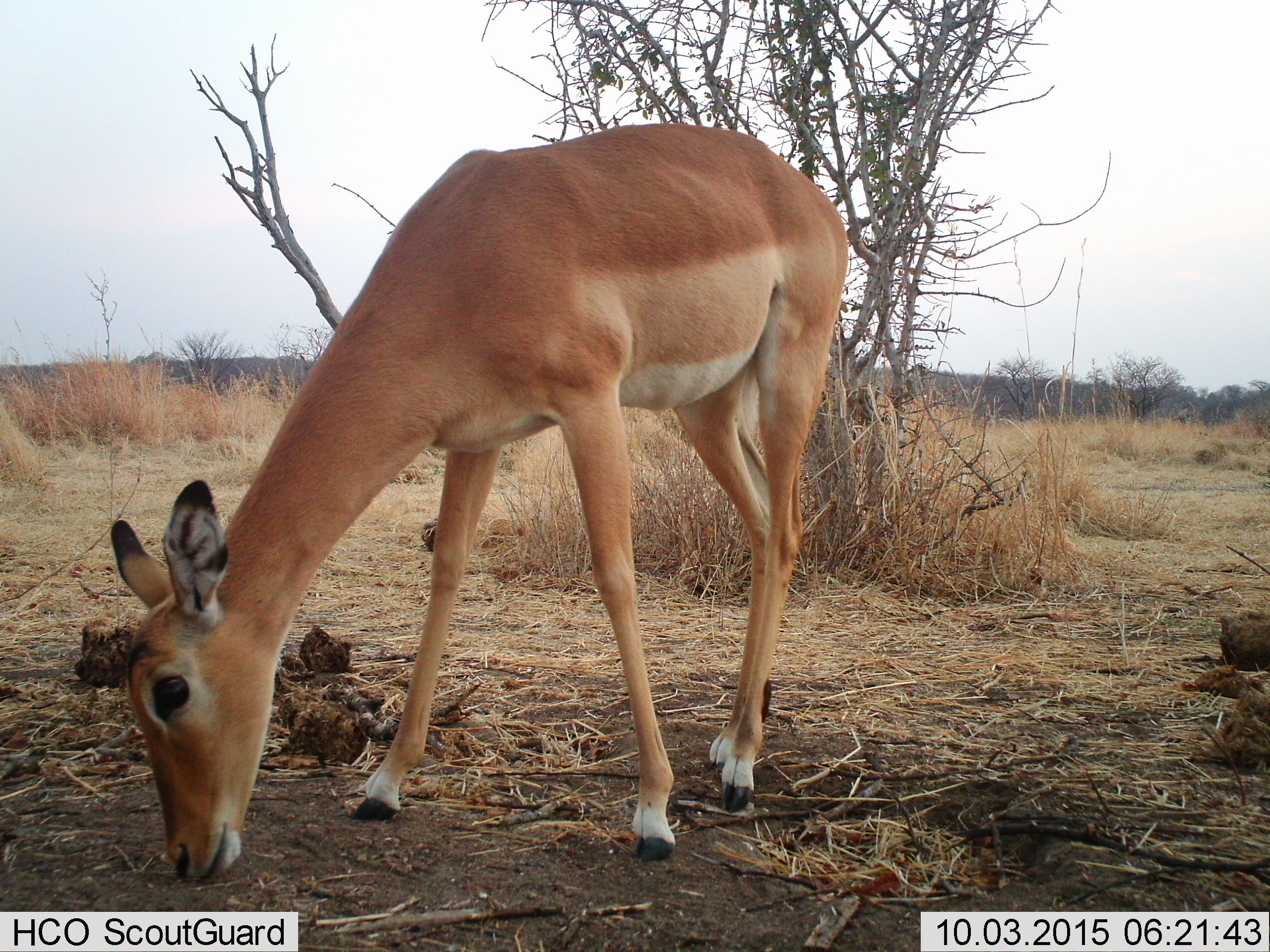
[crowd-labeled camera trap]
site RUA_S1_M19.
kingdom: Animalia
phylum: Chordata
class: Mammalia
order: Artiodactyla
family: Bovidae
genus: Aepyceros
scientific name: Aepyceros melampus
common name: impala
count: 1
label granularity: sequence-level